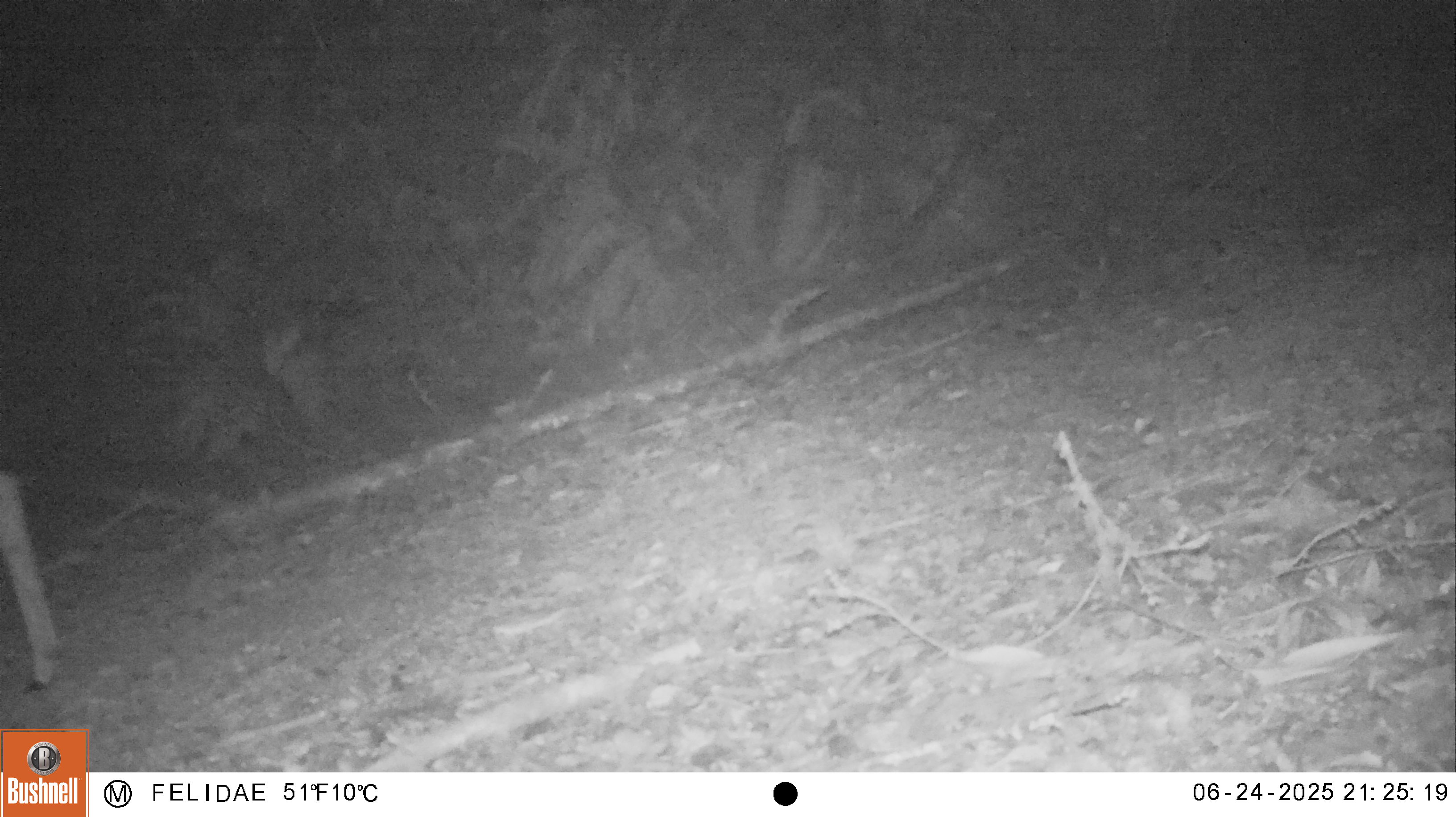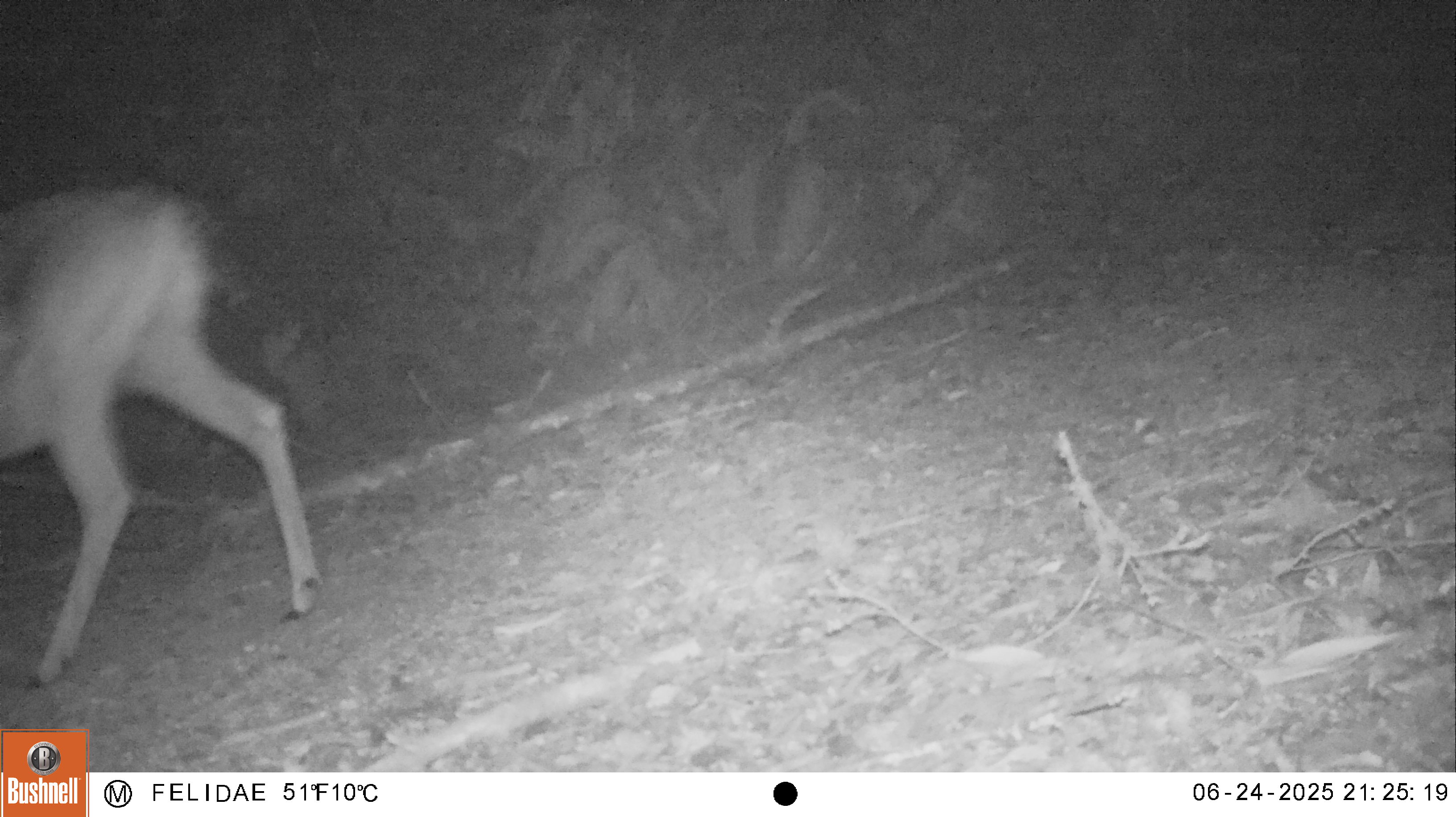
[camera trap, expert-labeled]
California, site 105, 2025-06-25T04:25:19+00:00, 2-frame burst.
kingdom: Animalia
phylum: Chordata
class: Mammalia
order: Artiodactyla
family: Cervidae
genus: Odocoileus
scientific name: Odocoileus hemionus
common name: mule deer